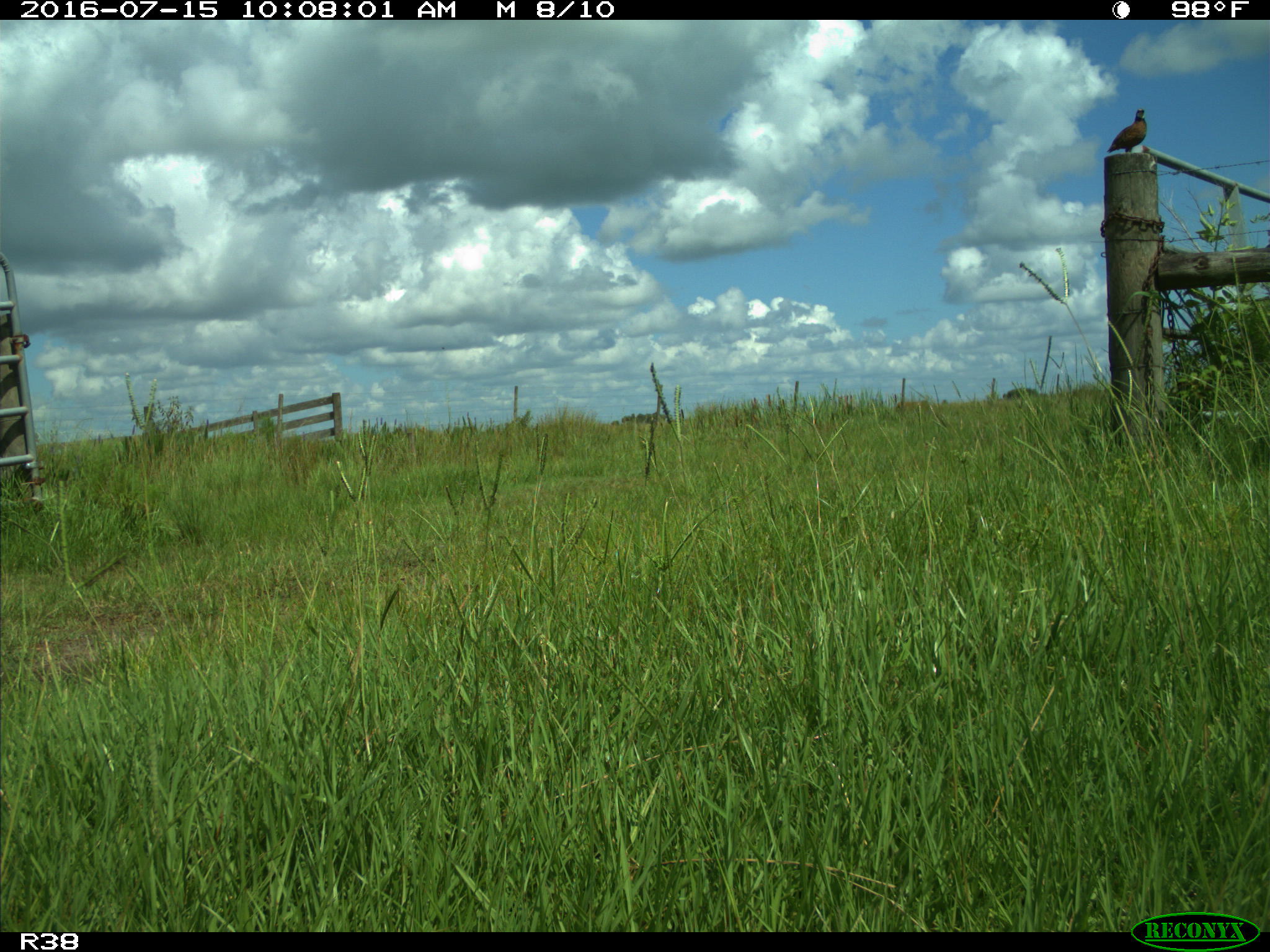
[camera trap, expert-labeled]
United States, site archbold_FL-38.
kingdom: Animalia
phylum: Chordata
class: Mammalia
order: Artiodactyla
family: Cervidae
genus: Odocoileus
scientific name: Odocoileus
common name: deer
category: unidentified deer